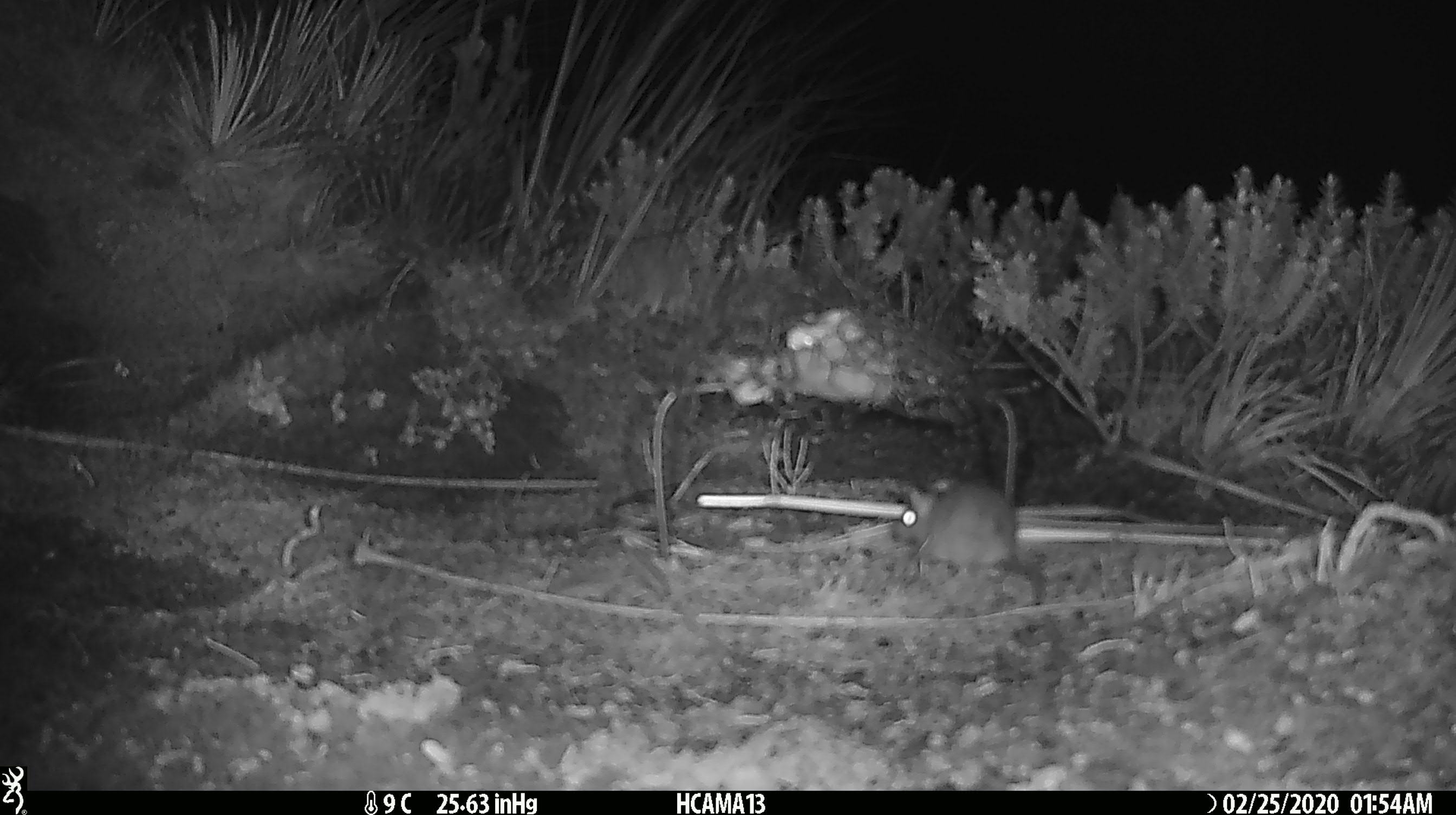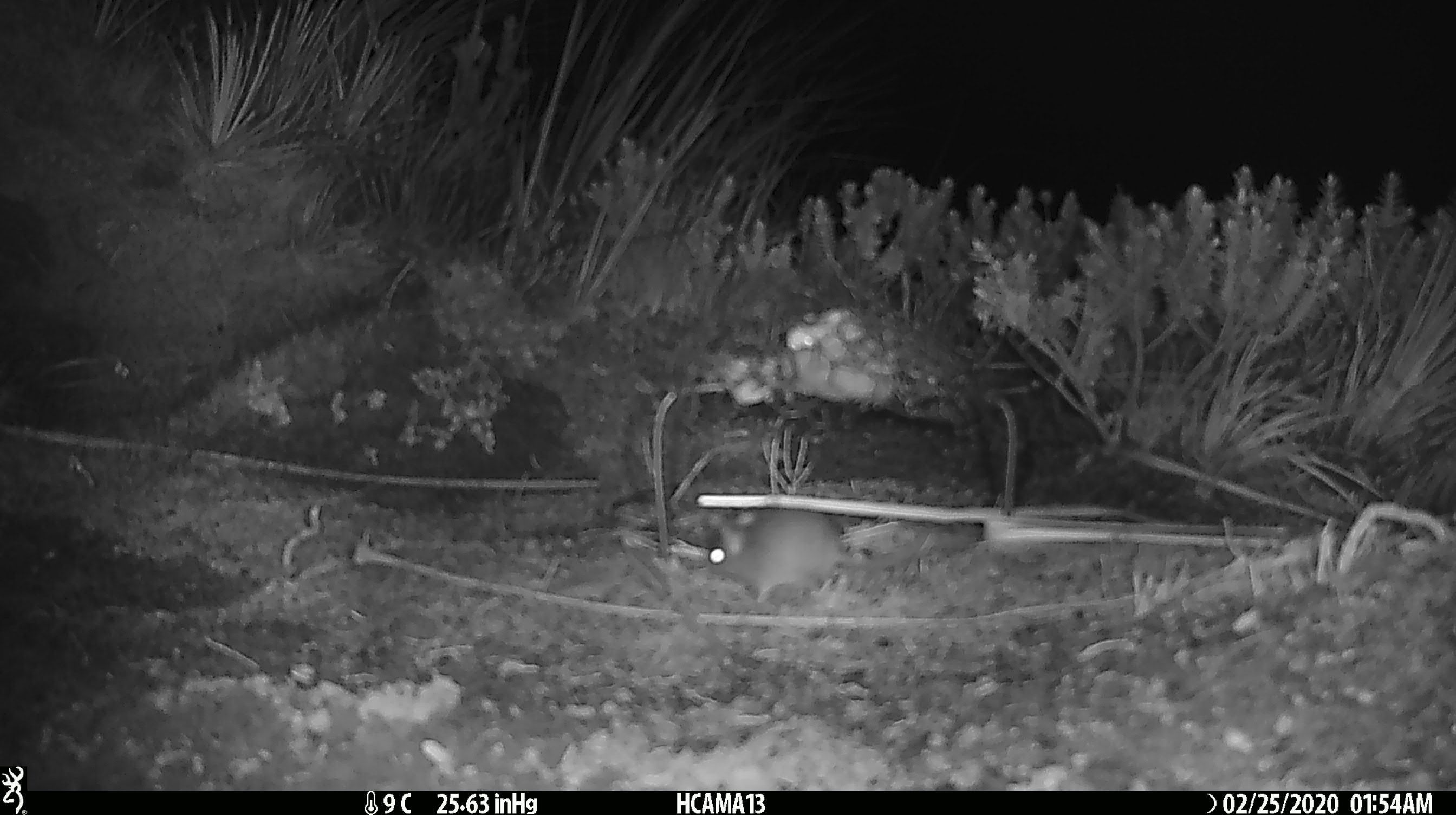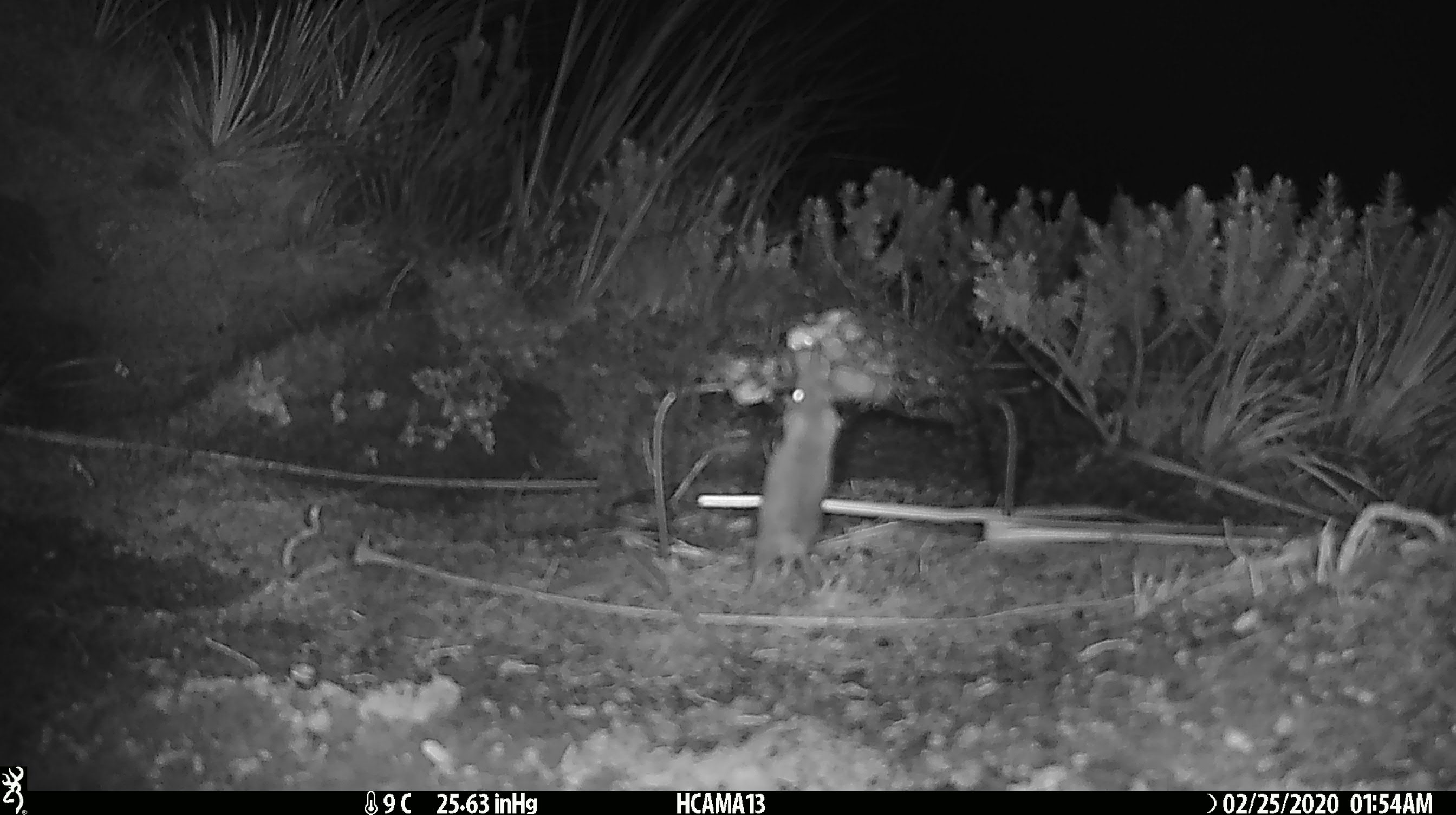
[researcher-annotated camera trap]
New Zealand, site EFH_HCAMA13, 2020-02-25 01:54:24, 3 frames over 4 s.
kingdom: Animalia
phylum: Chordata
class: Mammalia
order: Rodentia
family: Muridae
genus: Mus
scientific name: Mus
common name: mouse